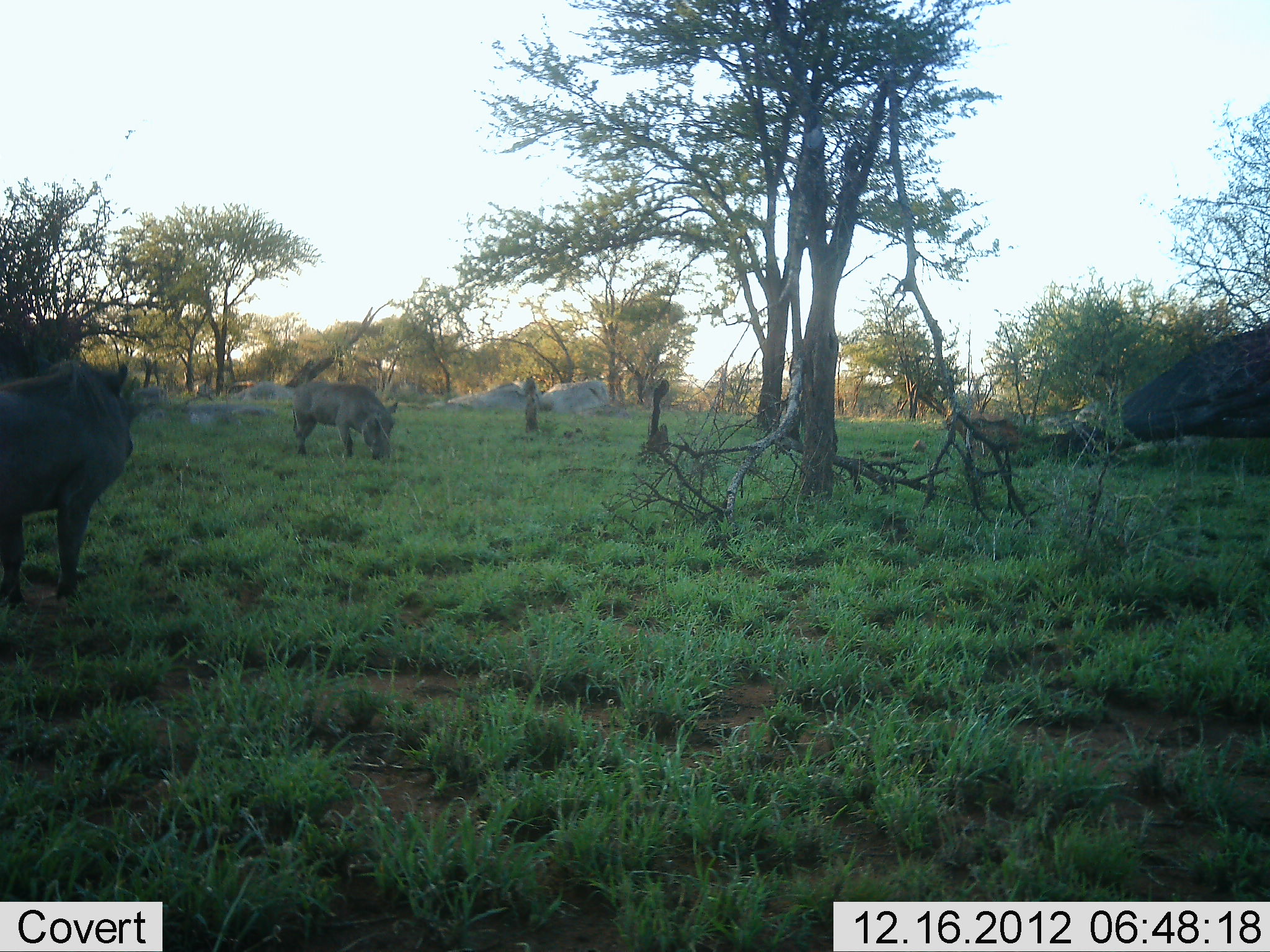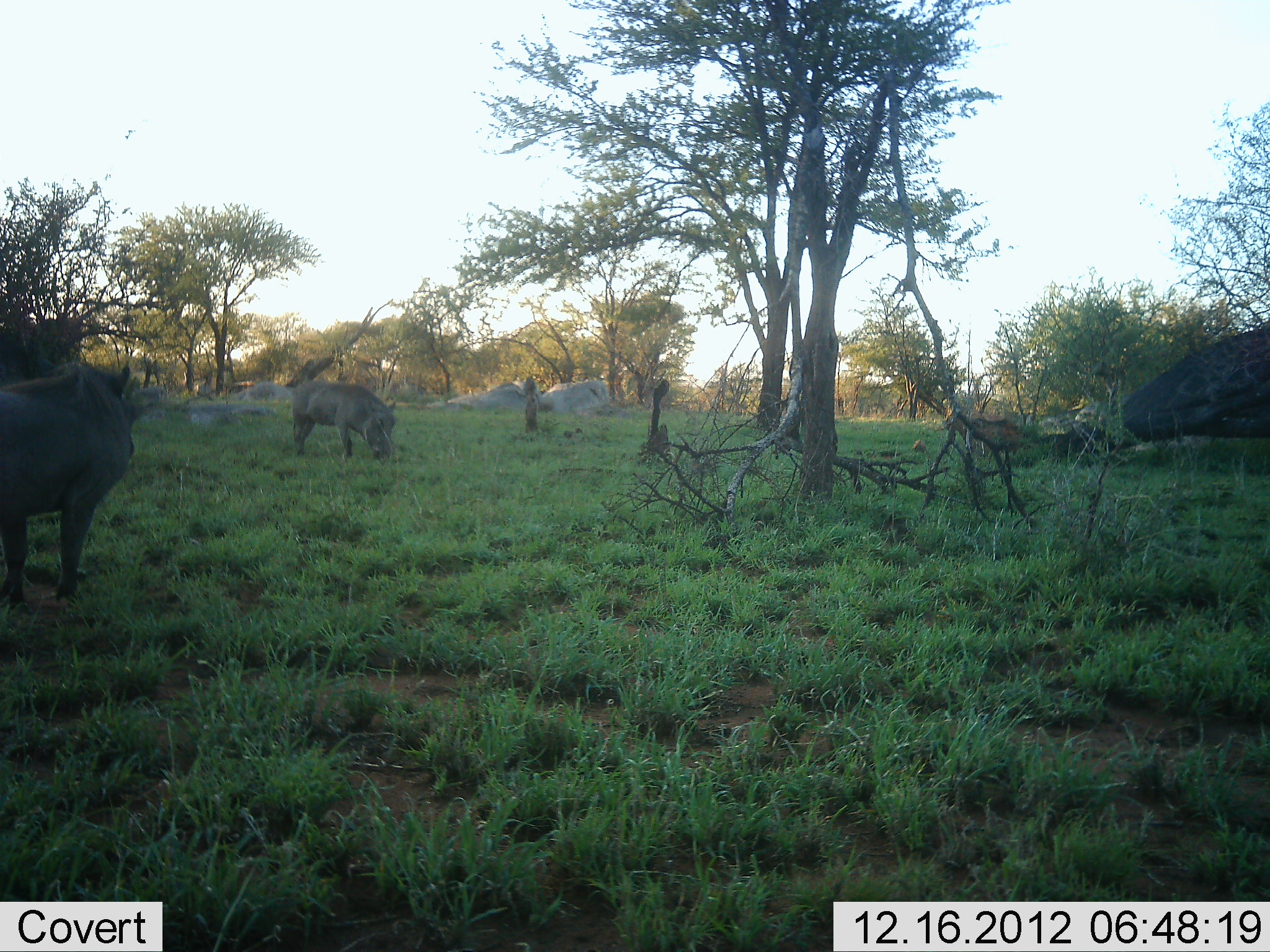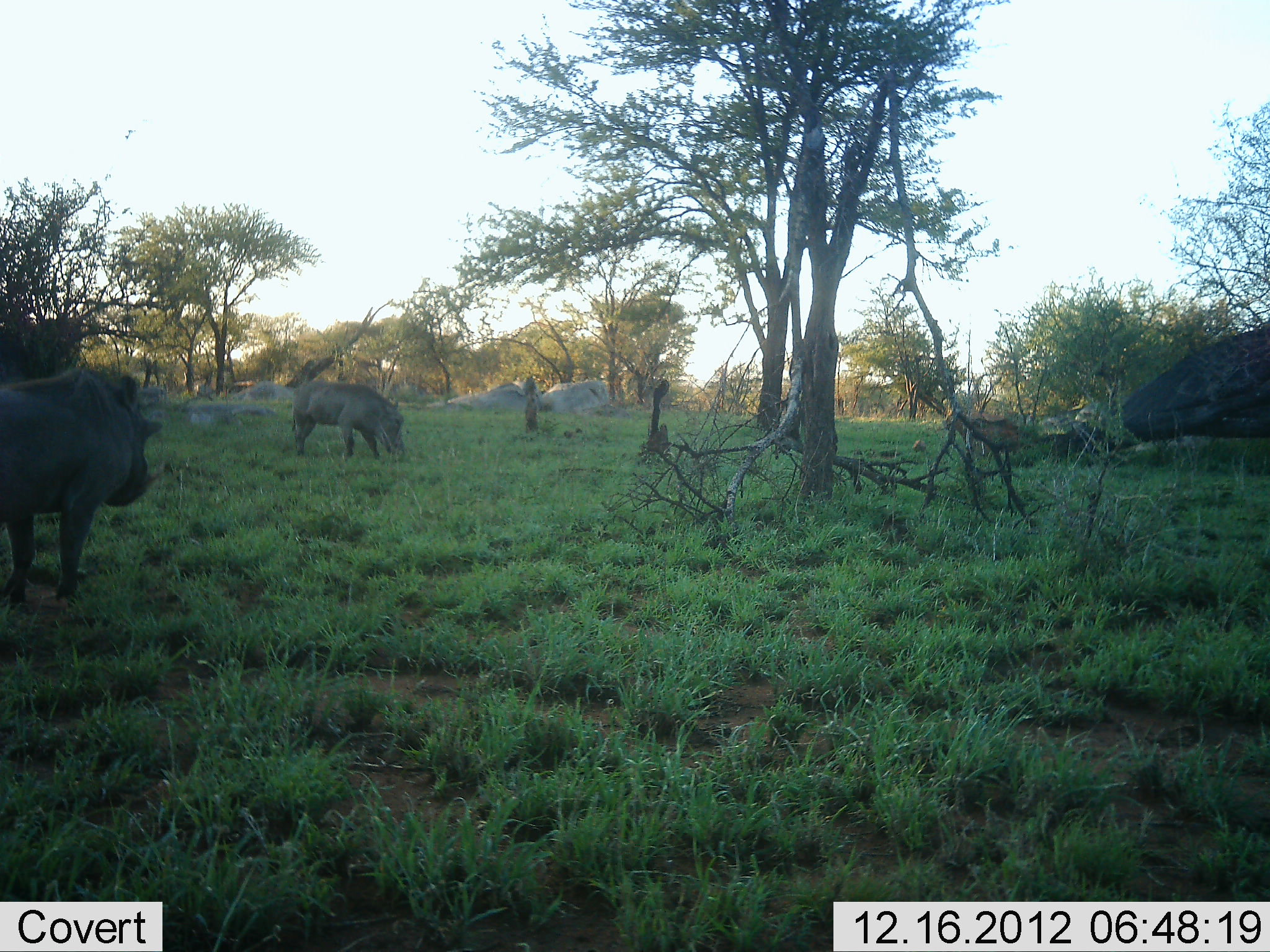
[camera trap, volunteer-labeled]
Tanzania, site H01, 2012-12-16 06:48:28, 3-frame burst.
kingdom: Animalia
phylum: Chordata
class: Mammalia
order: Artiodactyla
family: Suidae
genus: Phacochoerus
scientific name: Phacochoerus africanus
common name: warthog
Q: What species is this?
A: Warthog (Phacochoerus africanus).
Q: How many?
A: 2.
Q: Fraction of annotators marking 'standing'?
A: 67%.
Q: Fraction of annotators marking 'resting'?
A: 4%.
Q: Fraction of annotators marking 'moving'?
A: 0%.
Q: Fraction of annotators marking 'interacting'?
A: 0%.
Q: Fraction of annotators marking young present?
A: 0%.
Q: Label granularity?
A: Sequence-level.